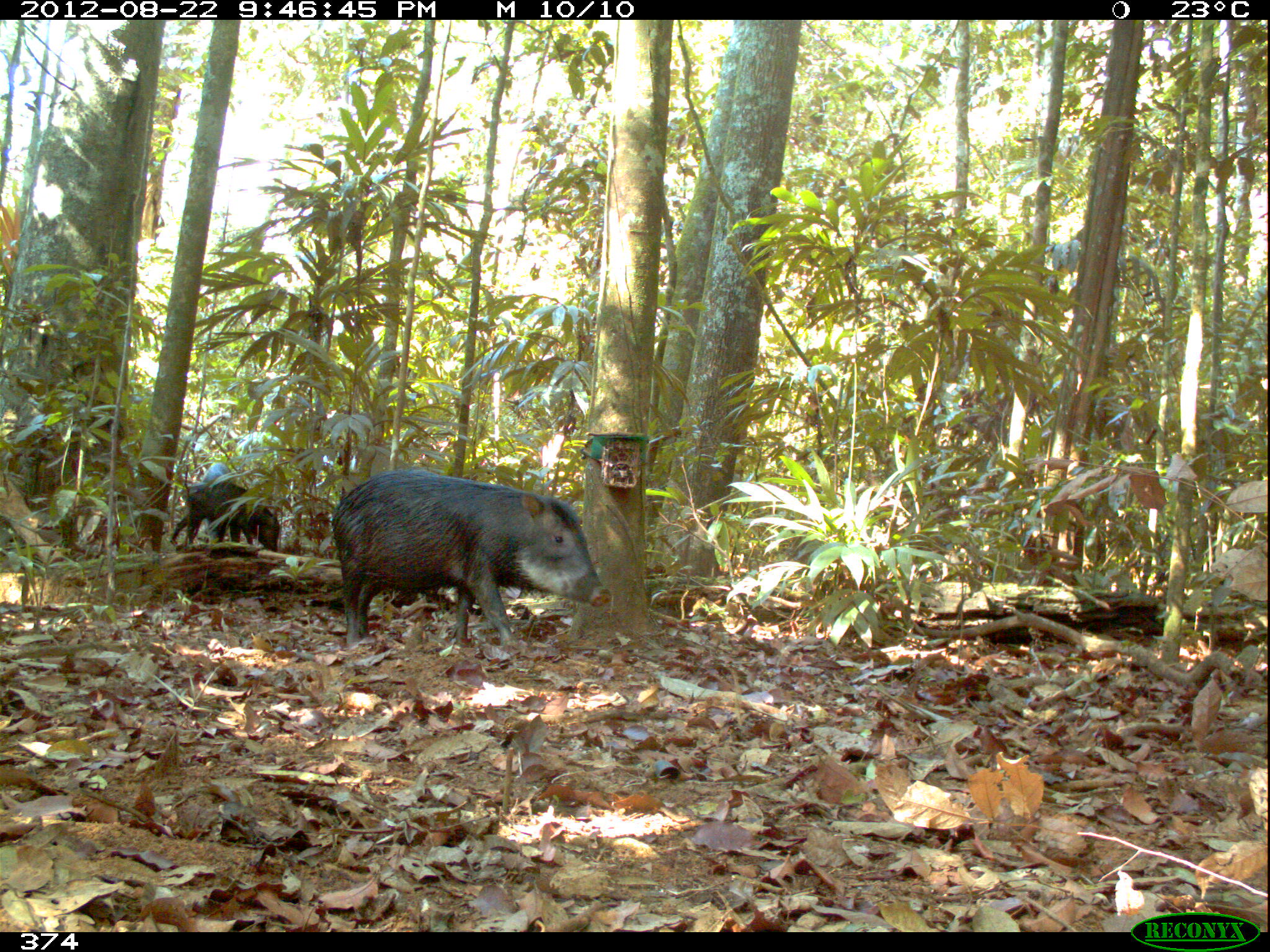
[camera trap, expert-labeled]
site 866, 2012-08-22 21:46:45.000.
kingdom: Animalia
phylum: Chordata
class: Mammalia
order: Artiodactyla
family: Tayassuidae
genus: Tayassu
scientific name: Tayassu pecari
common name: white-lipped peccary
Tayassu pecari (white-lipped peccary).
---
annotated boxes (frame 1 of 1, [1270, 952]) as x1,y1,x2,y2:
tayassu pecari: 331,467,611,647; 169,480,280,550; 200,461,241,542